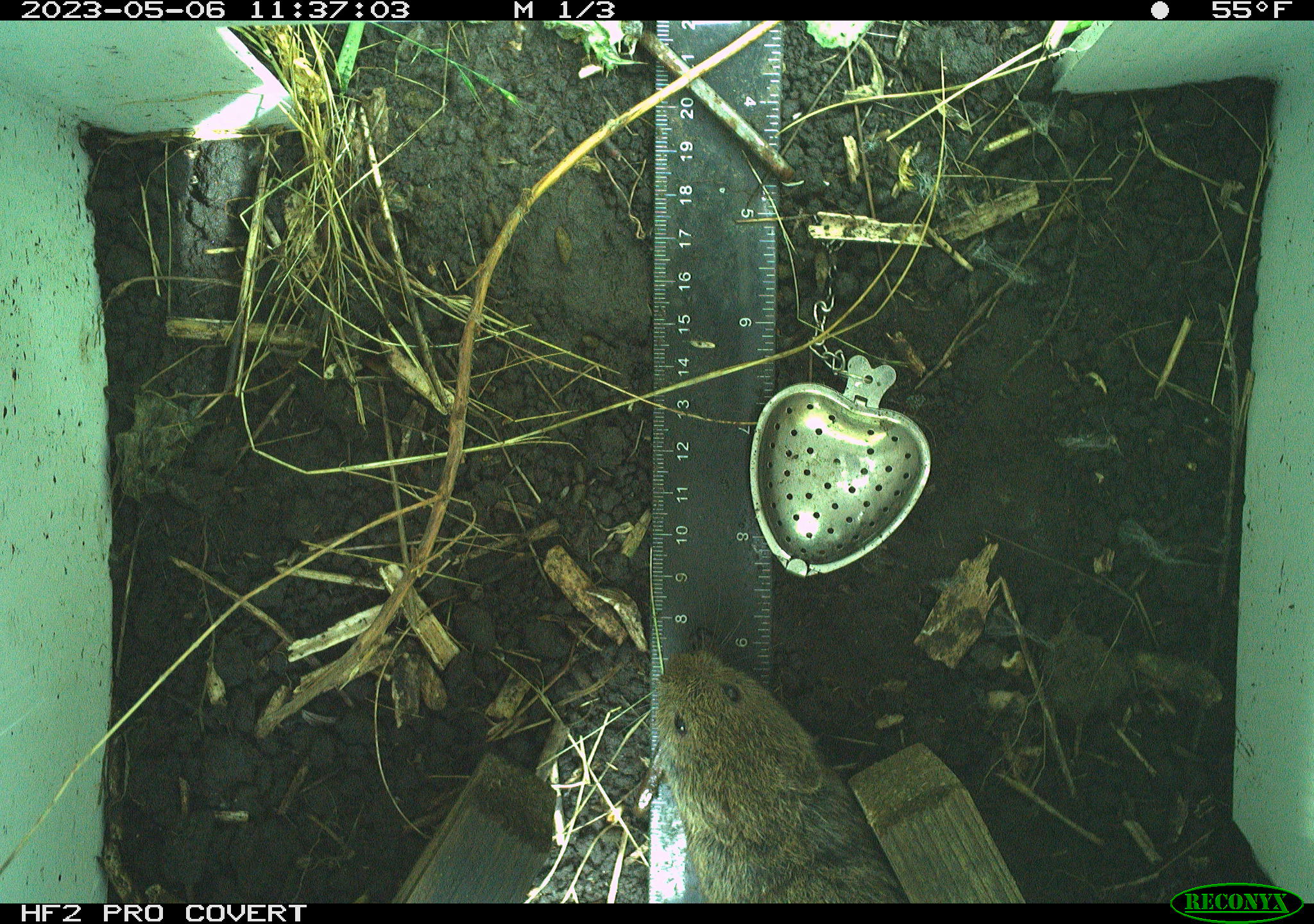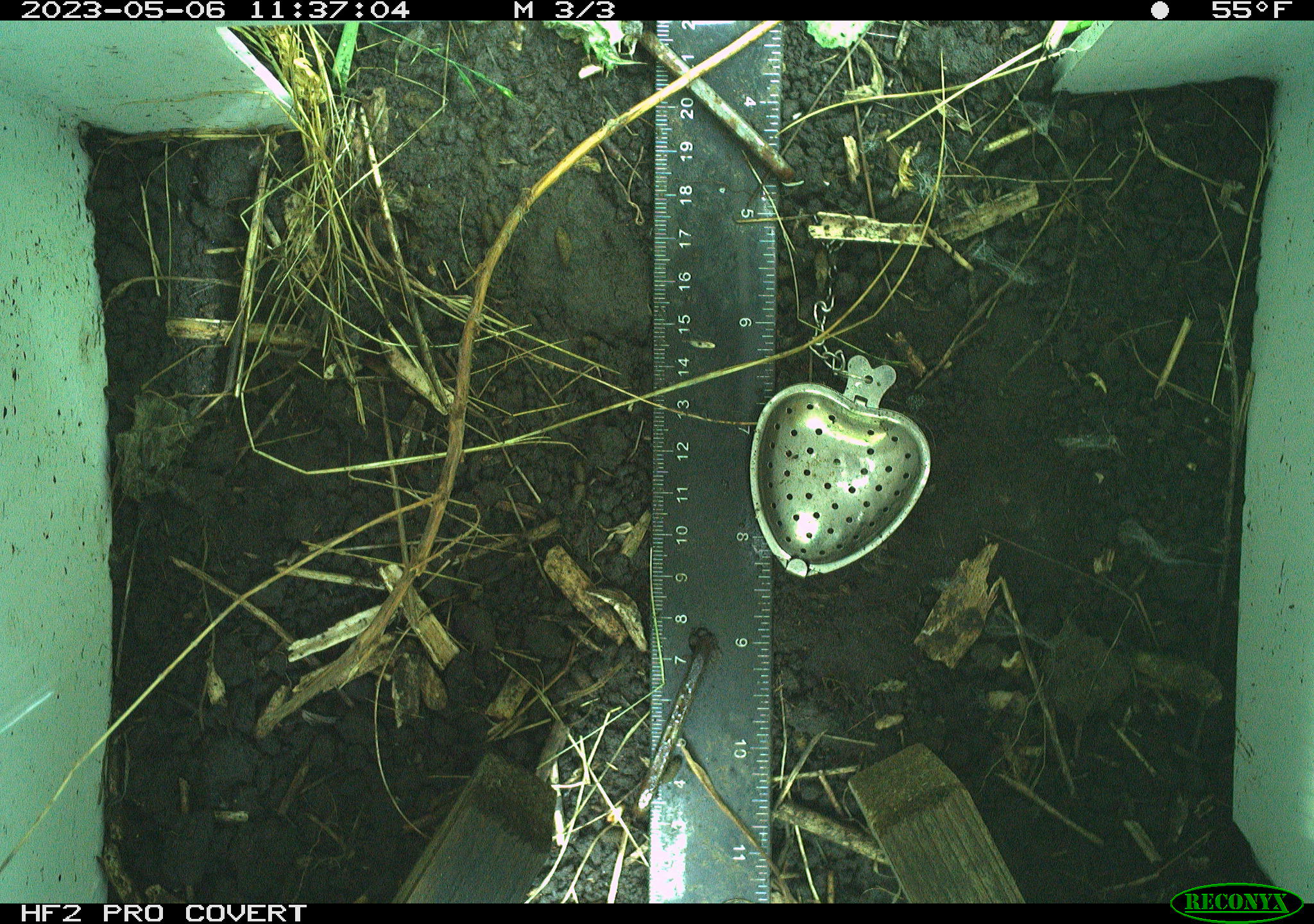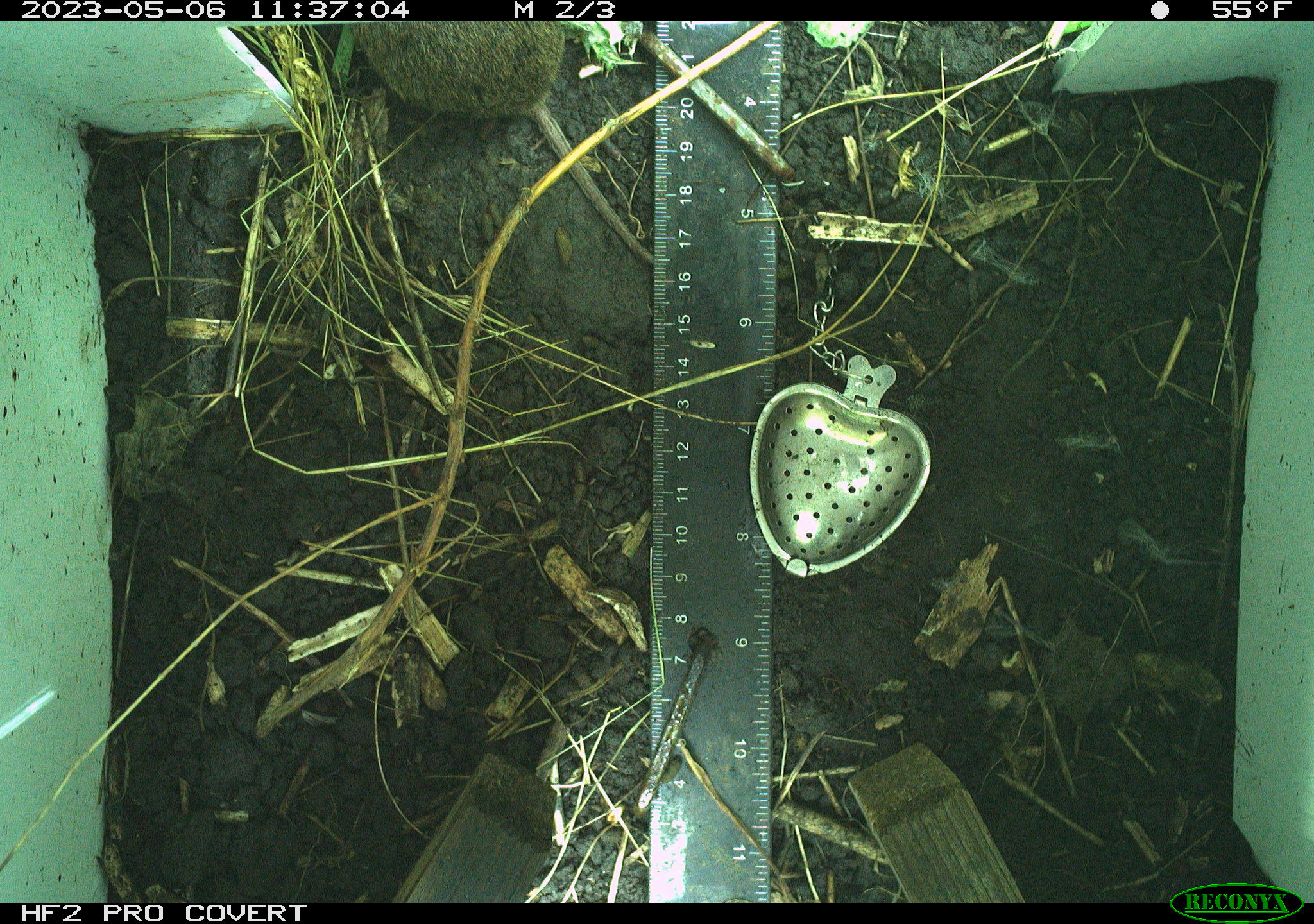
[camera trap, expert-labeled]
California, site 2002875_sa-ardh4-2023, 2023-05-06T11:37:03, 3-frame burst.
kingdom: Animalia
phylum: Chordata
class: Mammalia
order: Rodentia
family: Cricetidae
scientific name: Arvicolinae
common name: voles, lemmings, and muskrats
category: arvicolinae subfamily